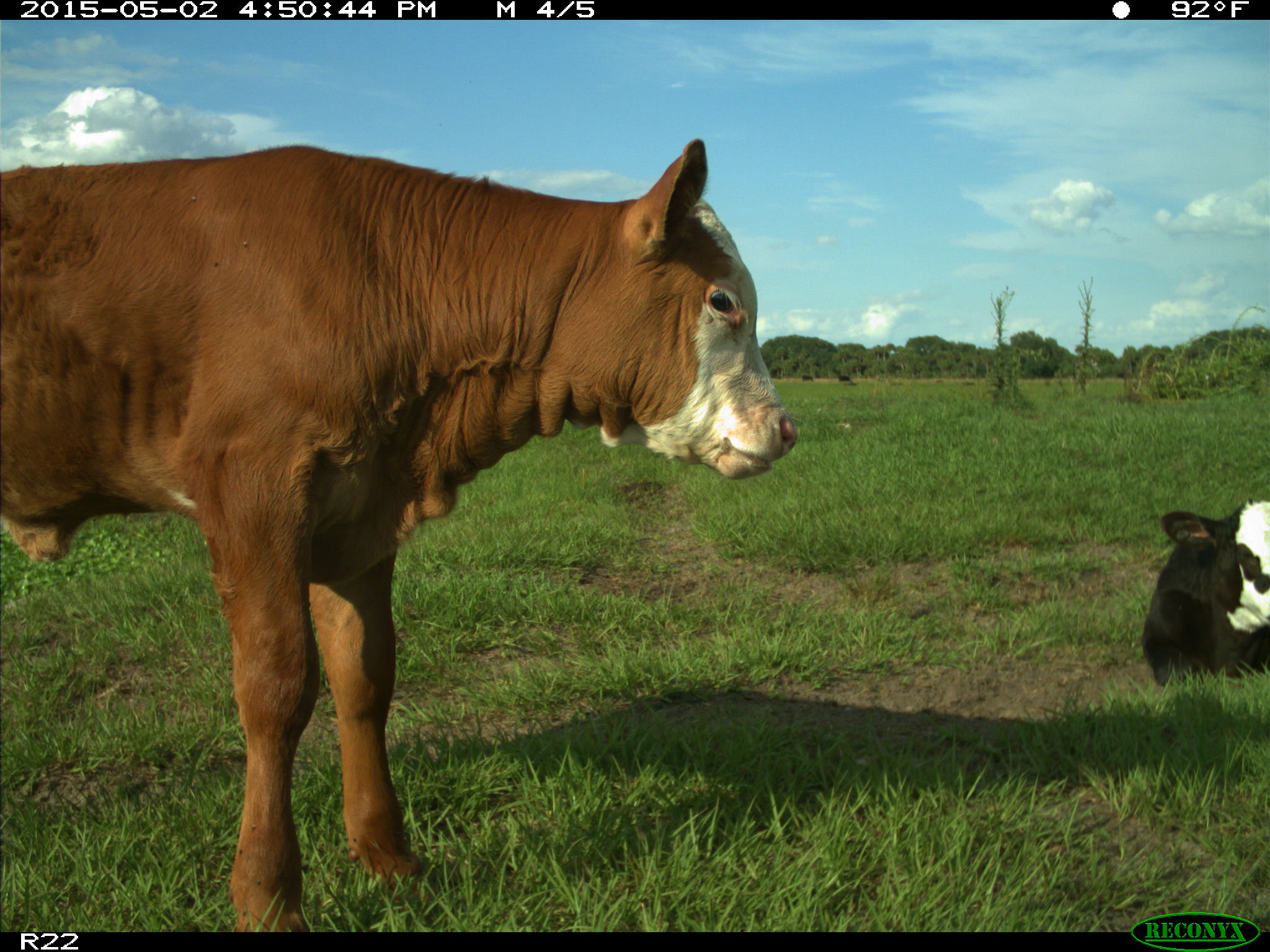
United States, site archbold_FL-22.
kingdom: Animalia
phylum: Chordata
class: Mammalia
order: Artiodactyla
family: Bovidae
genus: Bos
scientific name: Bos taurus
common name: domestic cow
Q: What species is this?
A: Bos taurus (domestic cow).